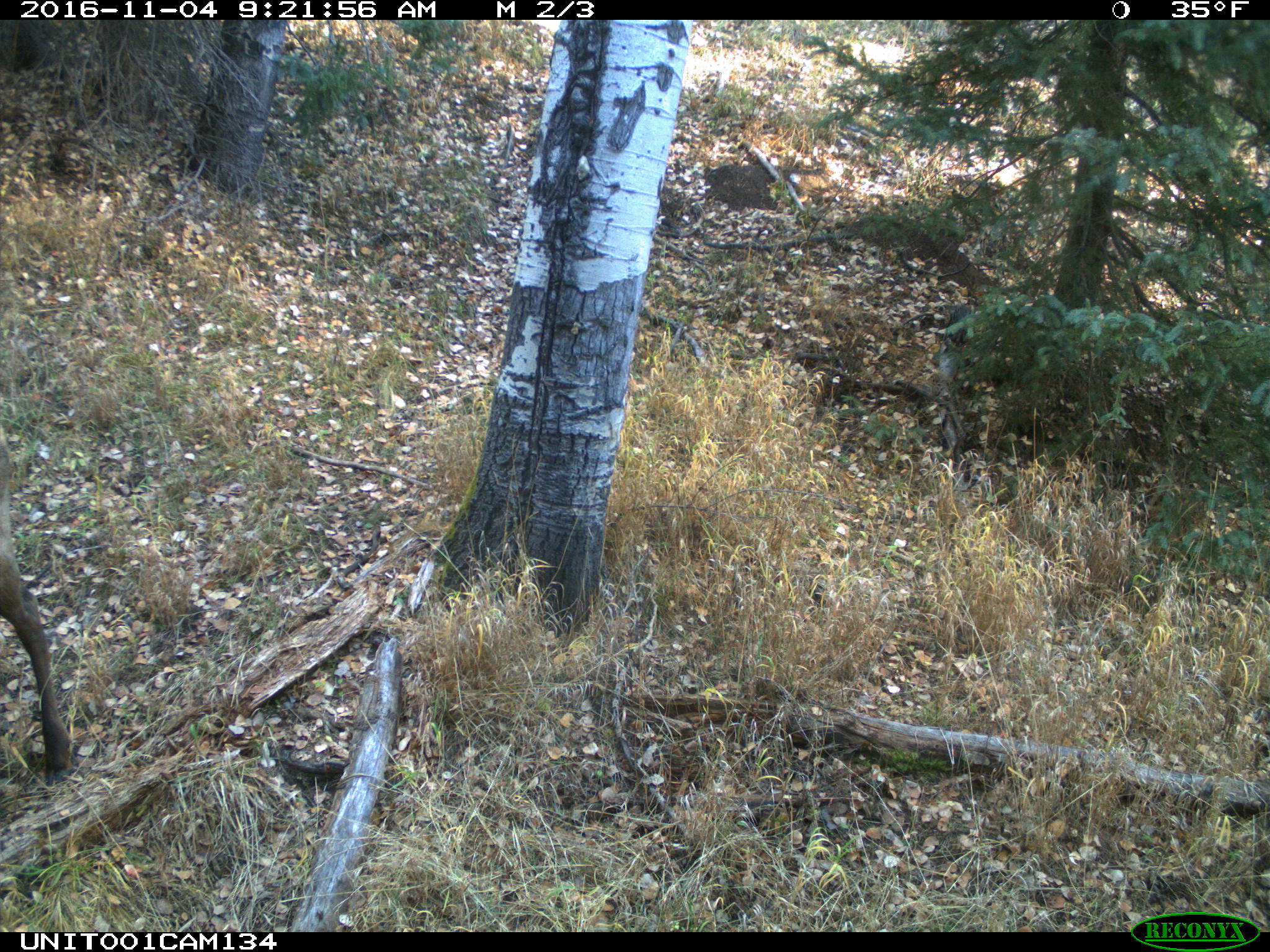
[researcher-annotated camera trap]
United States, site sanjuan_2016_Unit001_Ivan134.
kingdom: Animalia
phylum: Chordata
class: Mammalia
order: Artiodactyla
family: Cervidae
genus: Cervus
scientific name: Cervus elaphus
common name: red deer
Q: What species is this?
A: Cervus elaphus (red deer).